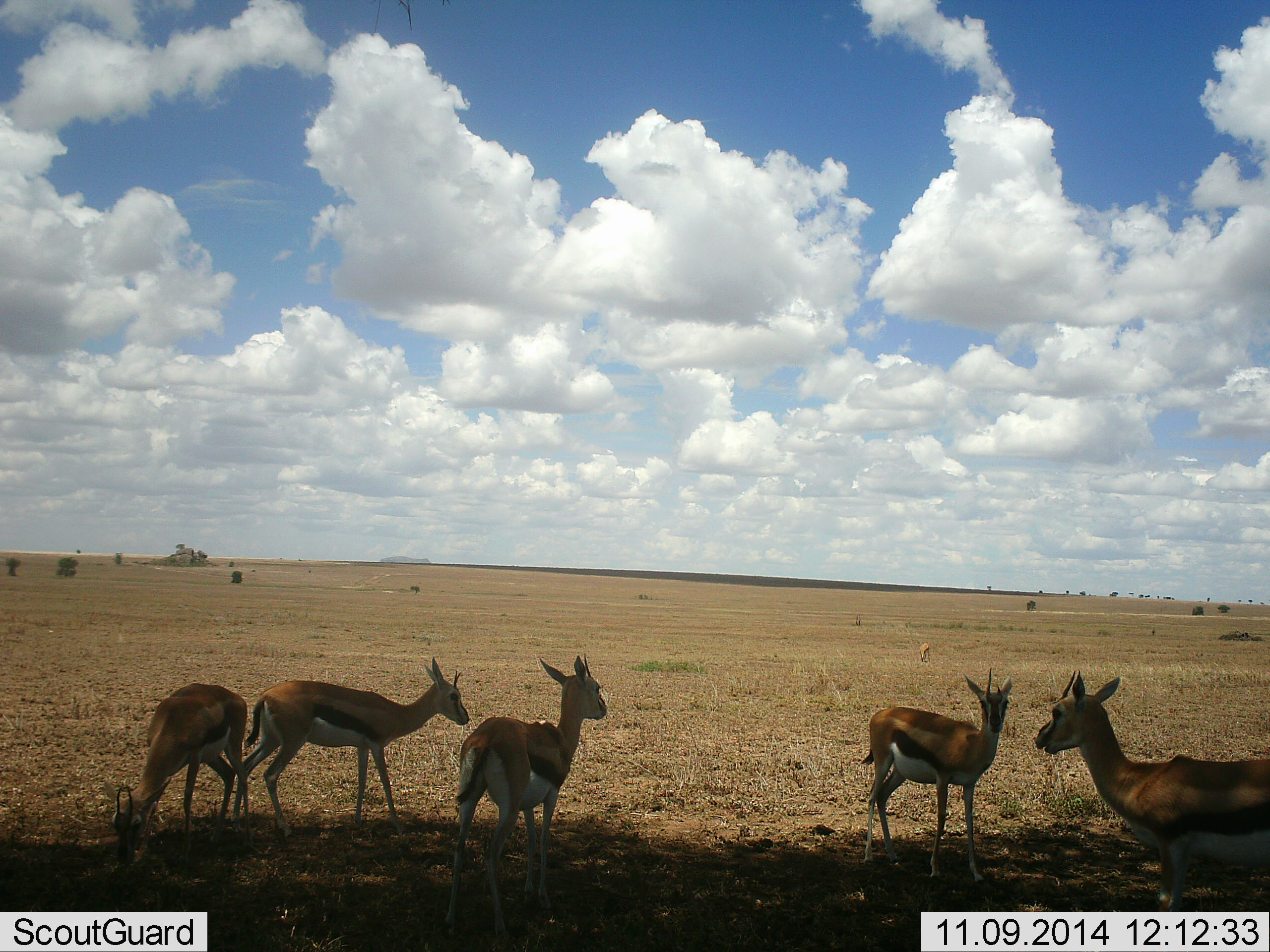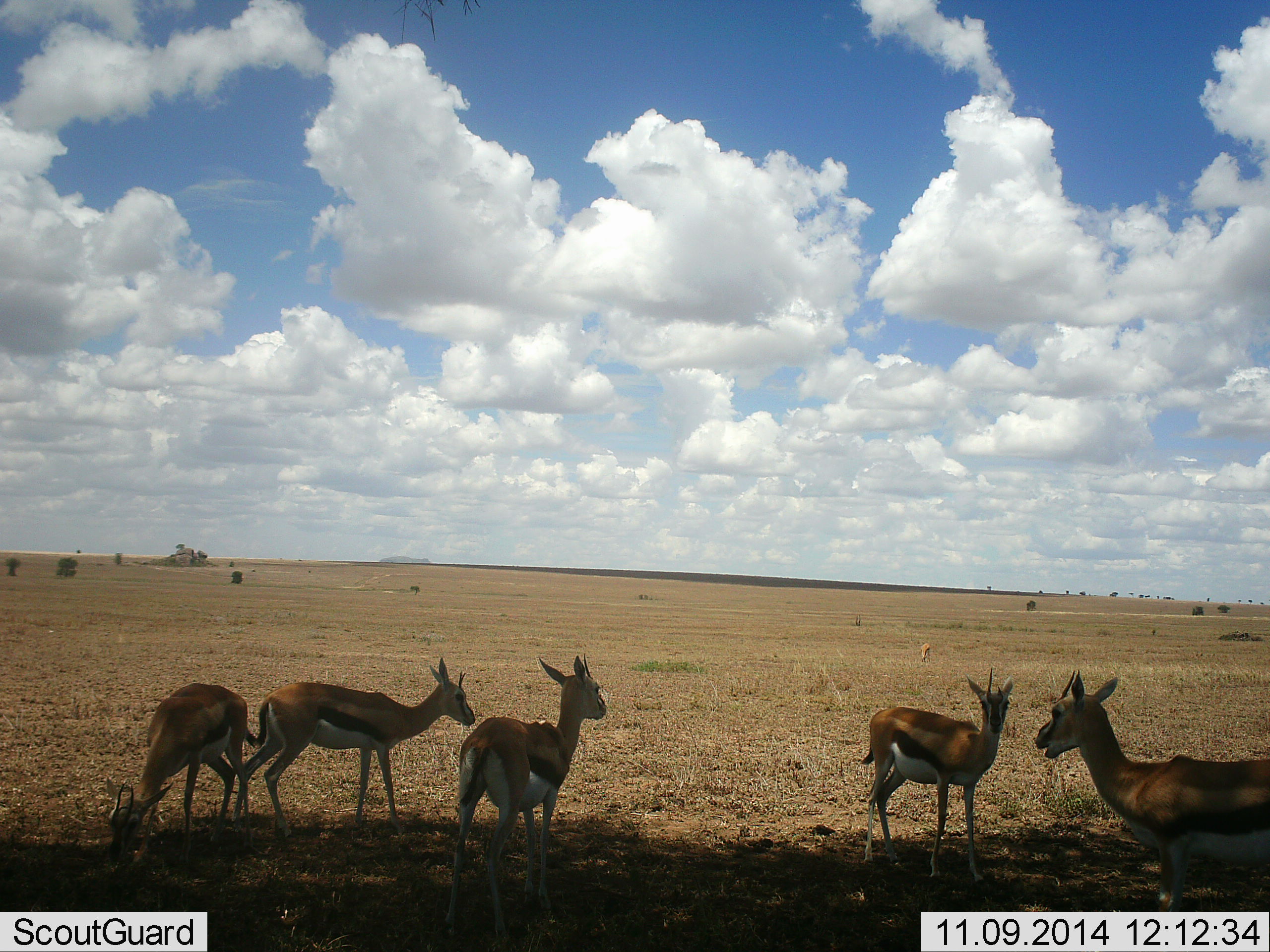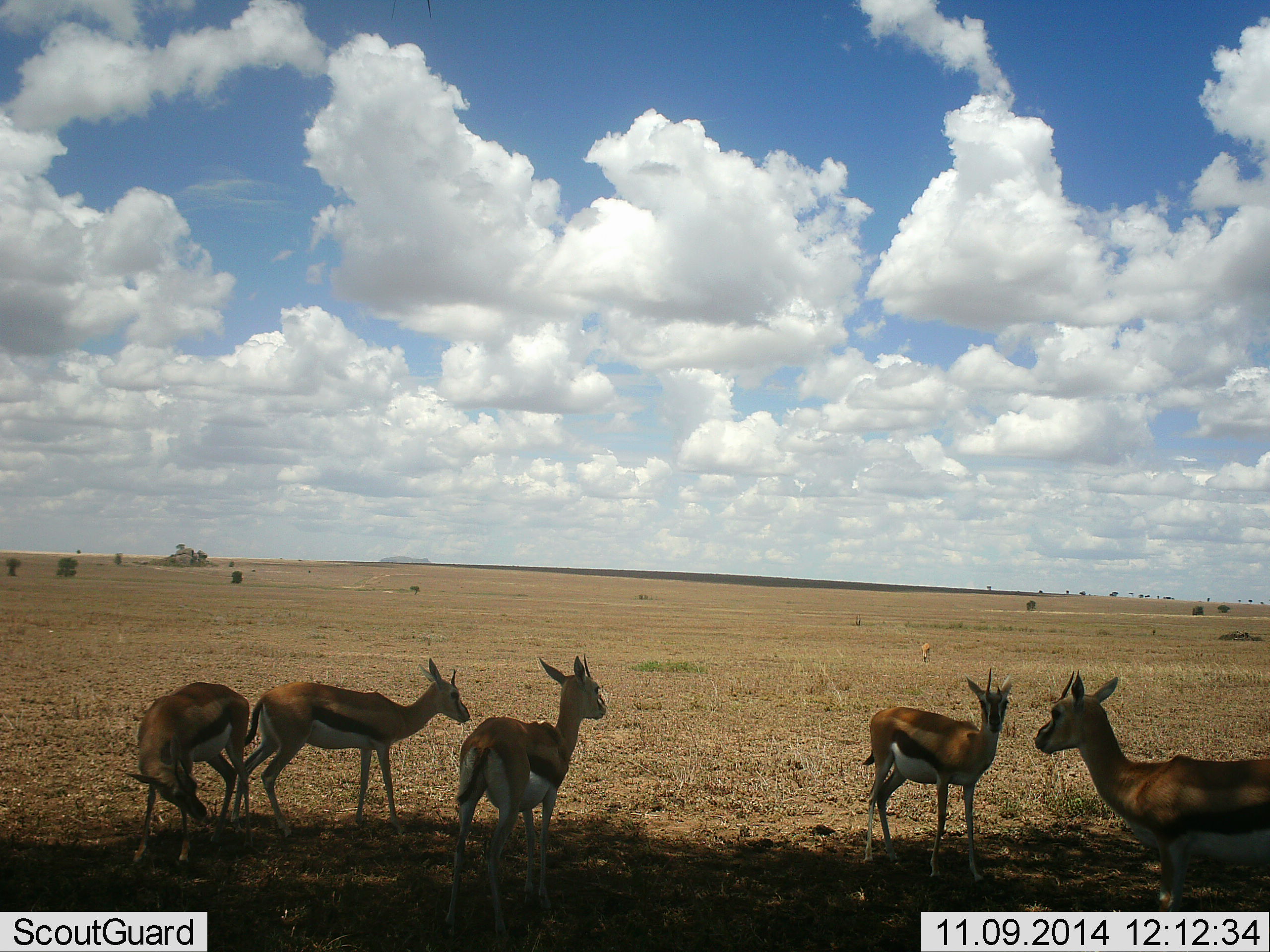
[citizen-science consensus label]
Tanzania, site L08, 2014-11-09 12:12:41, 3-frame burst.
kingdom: Animalia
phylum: Chordata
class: Mammalia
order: Artiodactyla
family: Bovidae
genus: Eudorcas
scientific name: Eudorcas thomsonii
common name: thomson's gazelle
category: gazellethomsons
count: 6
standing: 91%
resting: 18%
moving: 9%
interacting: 0%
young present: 0%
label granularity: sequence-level